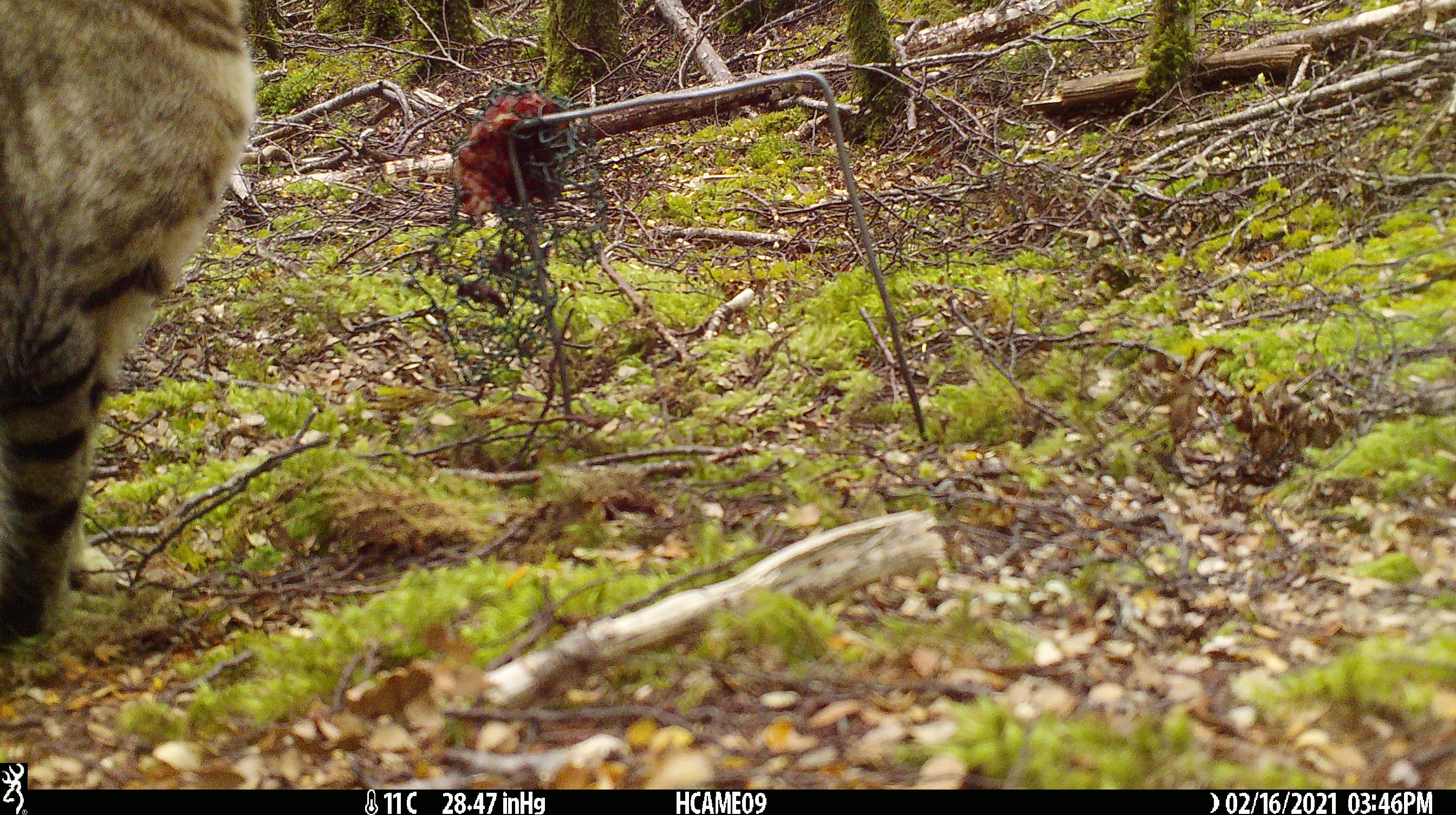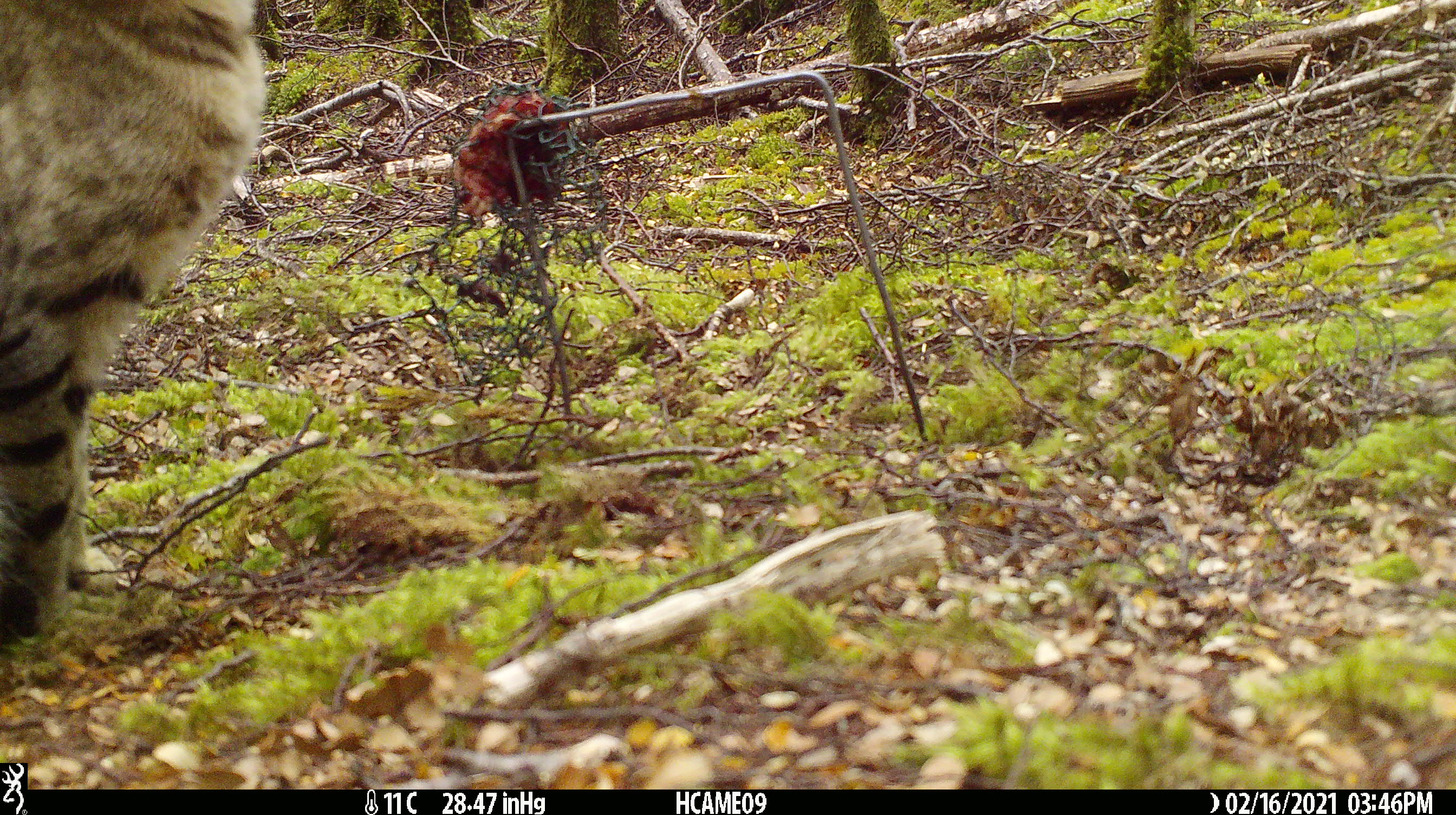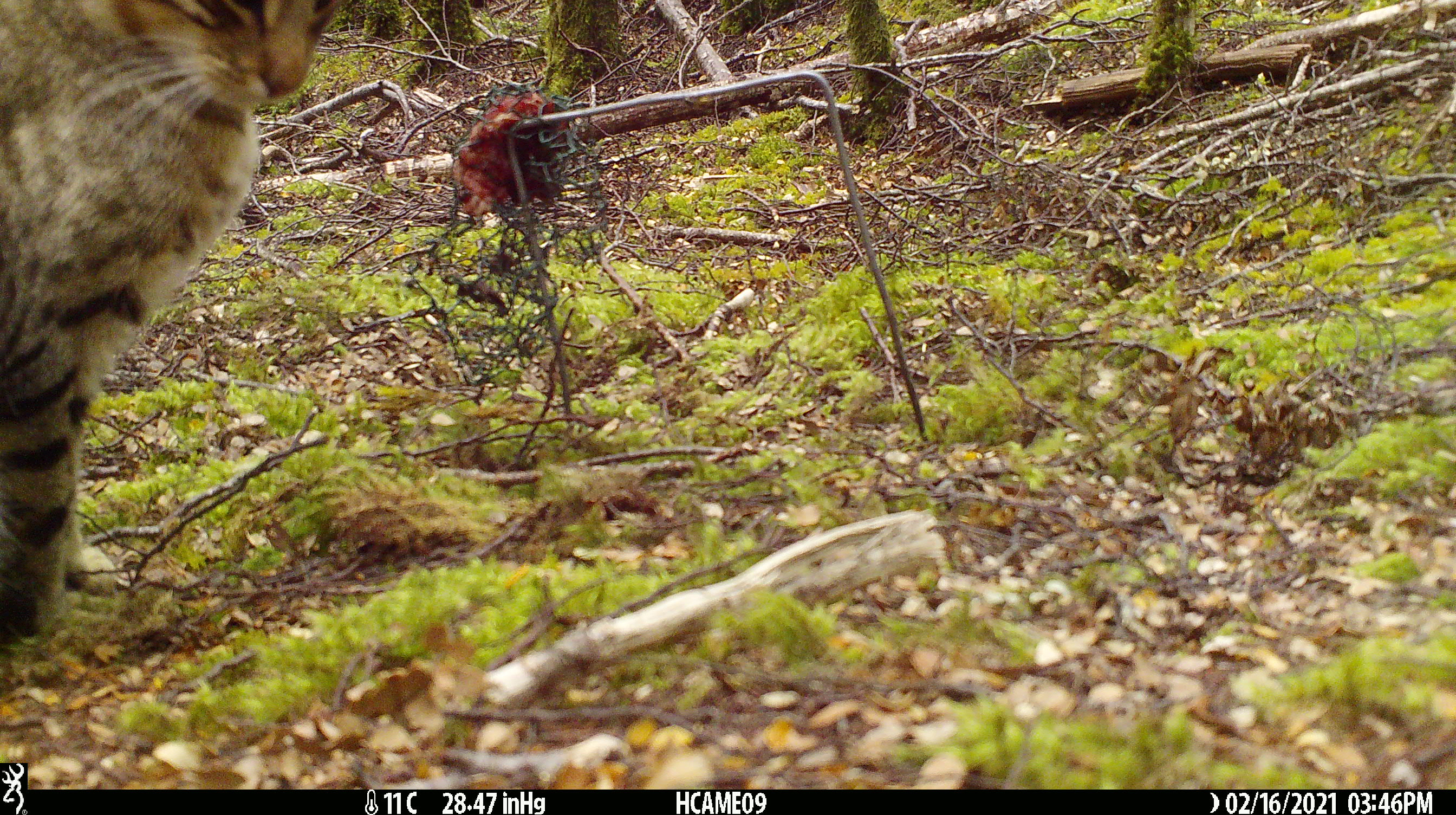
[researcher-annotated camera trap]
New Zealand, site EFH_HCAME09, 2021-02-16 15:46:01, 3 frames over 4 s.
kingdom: Animalia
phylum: Chordata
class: Mammalia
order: Carnivora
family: Felidae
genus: Felis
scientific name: Felis catus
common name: domestic cat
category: cat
Cat (domestic cat) (Felis catus).